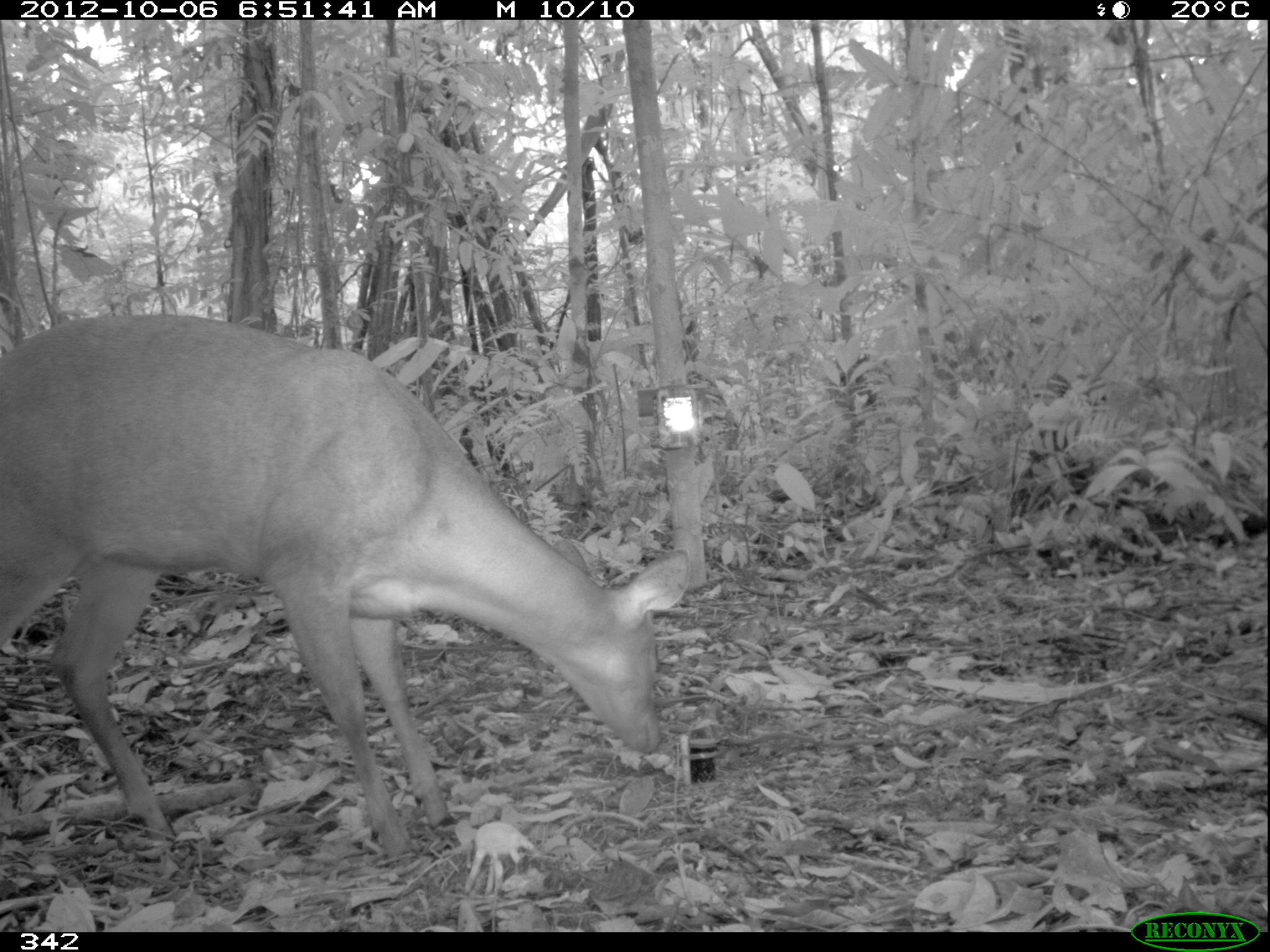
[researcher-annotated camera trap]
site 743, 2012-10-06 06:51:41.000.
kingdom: Animalia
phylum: Chordata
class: Mammalia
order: Artiodactyla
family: Cervidae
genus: Mazama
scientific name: Mazama americana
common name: red brocket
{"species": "Mazama americana (red brocket)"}